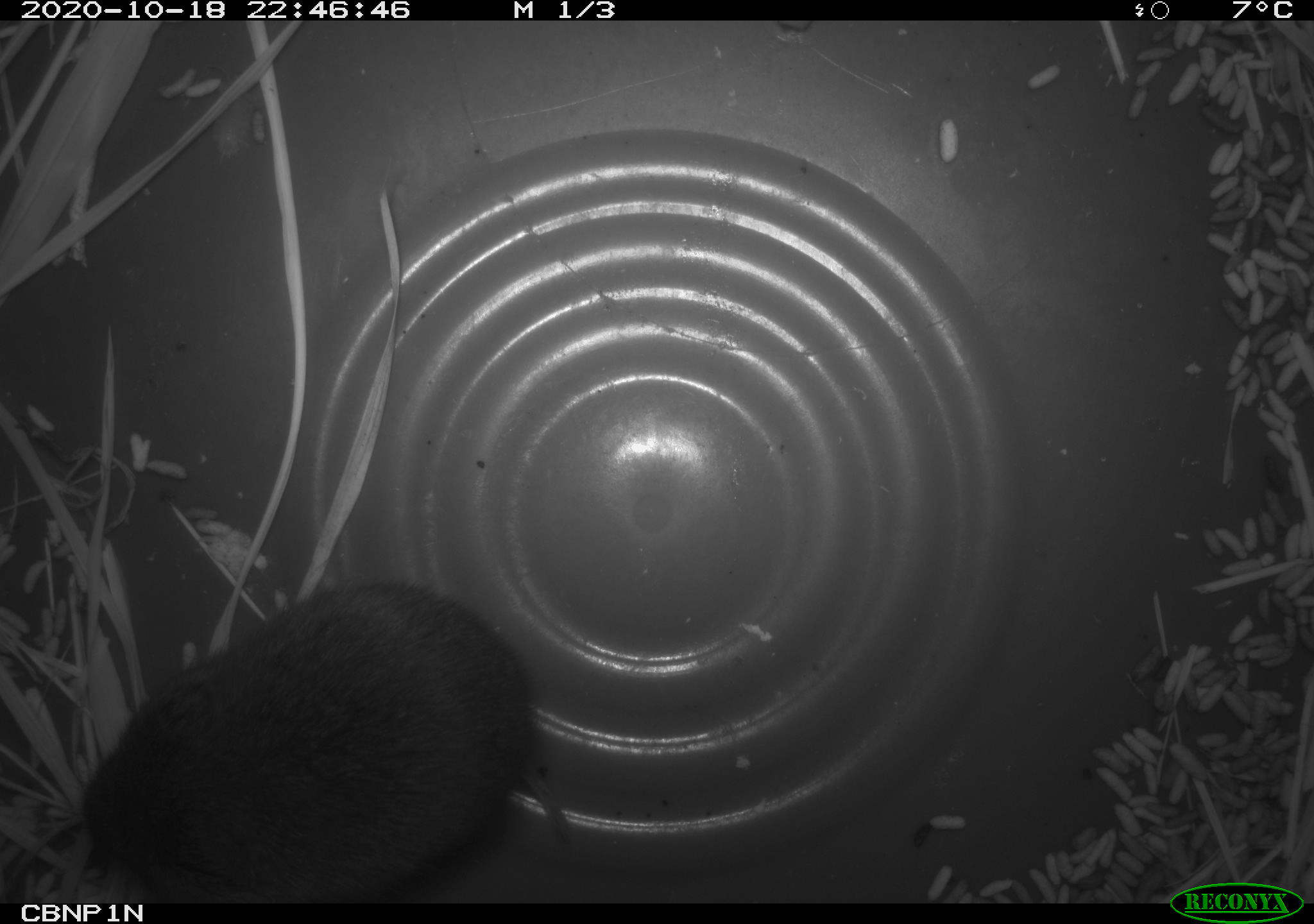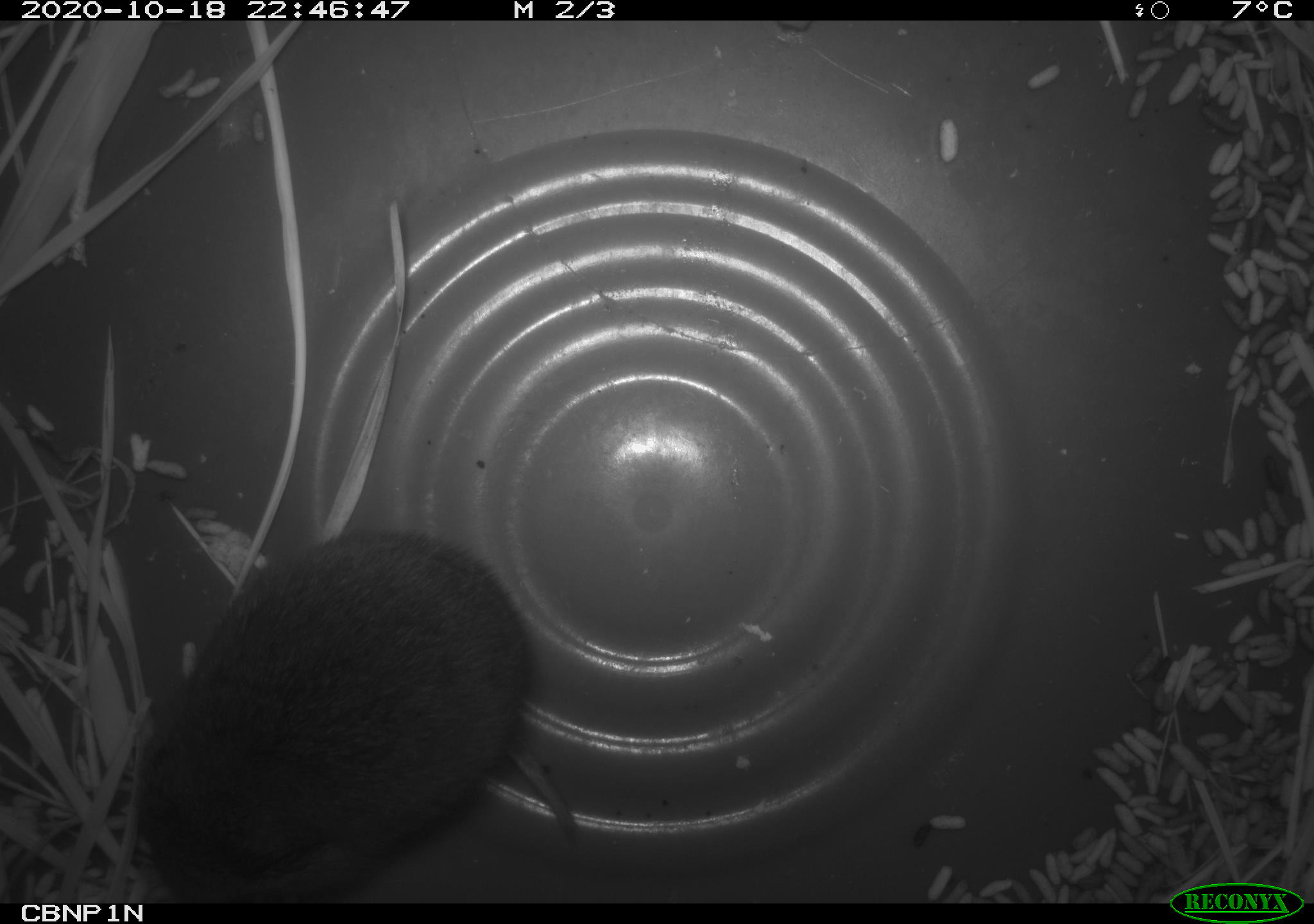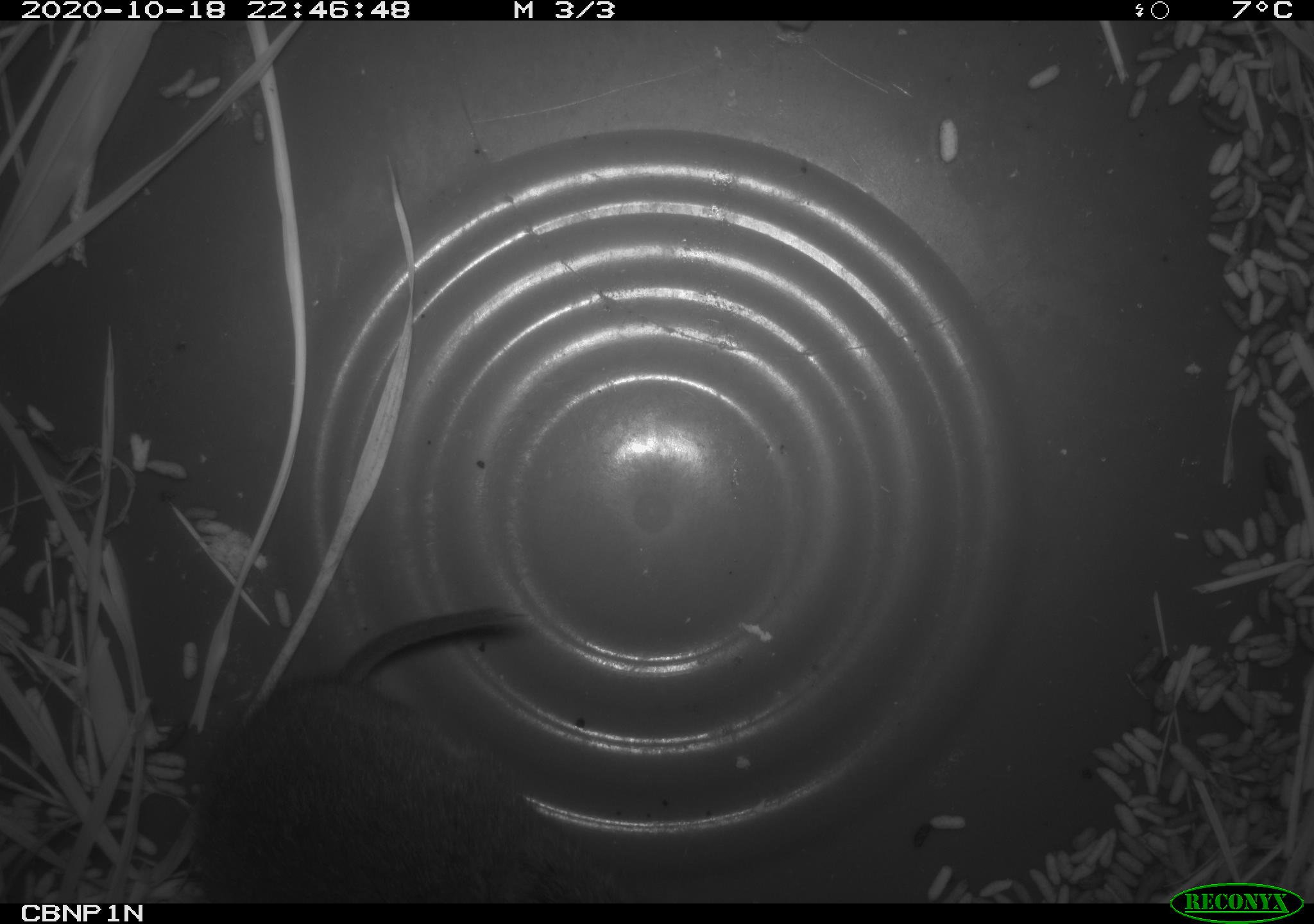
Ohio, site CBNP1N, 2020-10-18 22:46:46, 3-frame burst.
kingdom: Animalia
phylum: Chordata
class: Mammalia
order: Rodentia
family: Cricetidae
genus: Microtus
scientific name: Microtus pennsylvanicus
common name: meadow vole